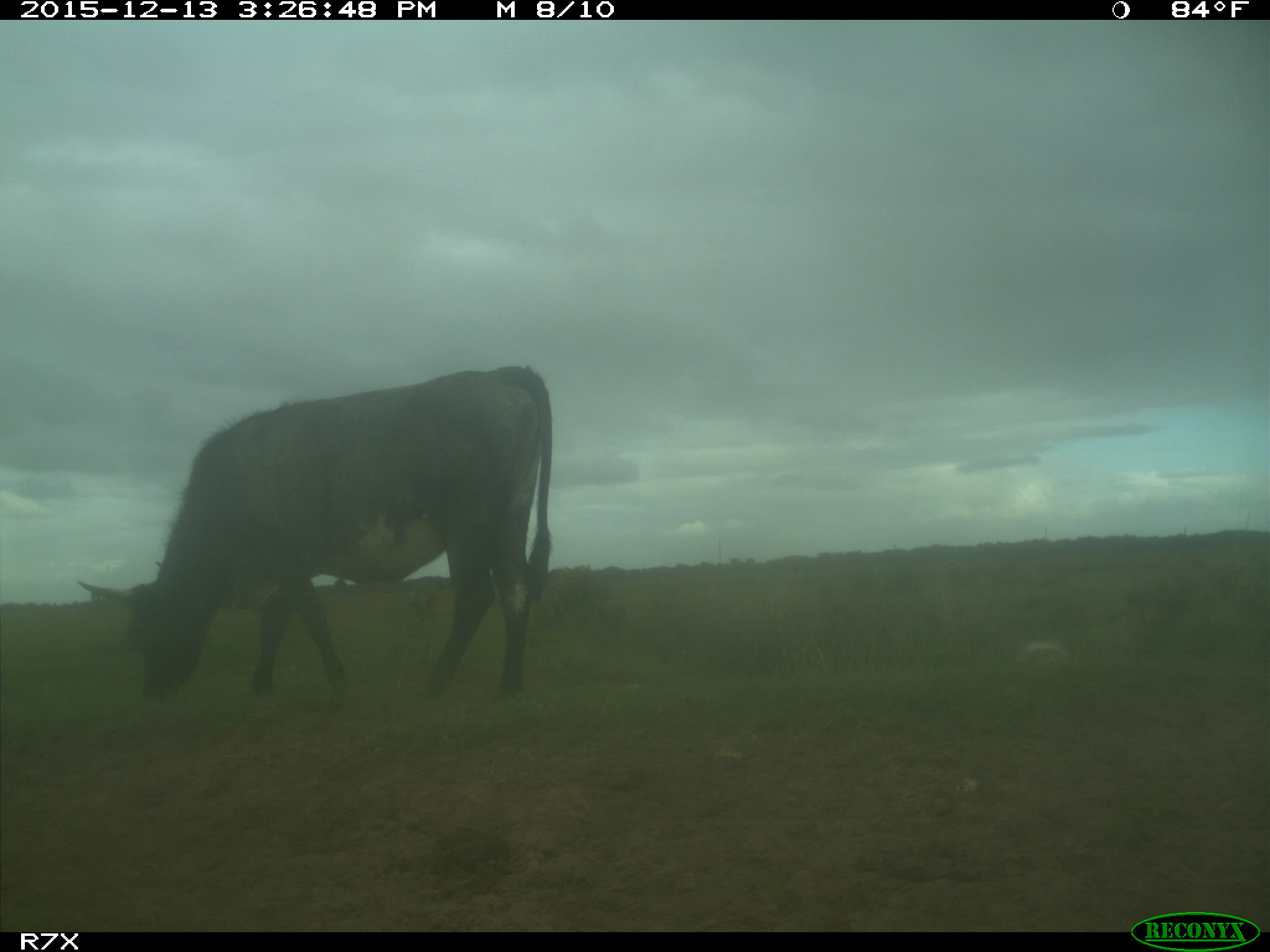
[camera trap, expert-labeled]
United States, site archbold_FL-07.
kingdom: Animalia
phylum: Chordata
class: Mammalia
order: Artiodactyla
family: Bovidae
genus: Bos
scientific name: Bos taurus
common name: domestic cow